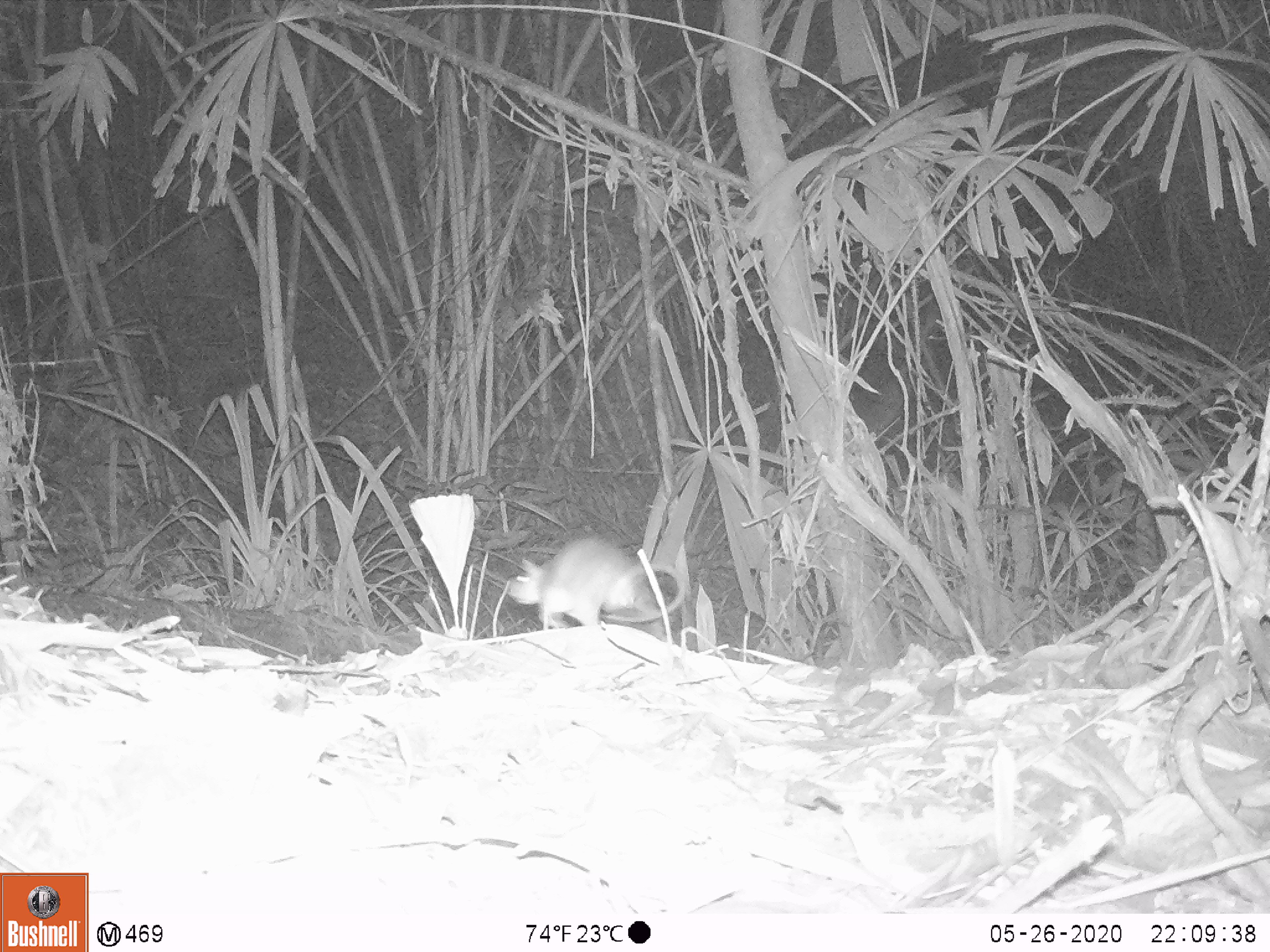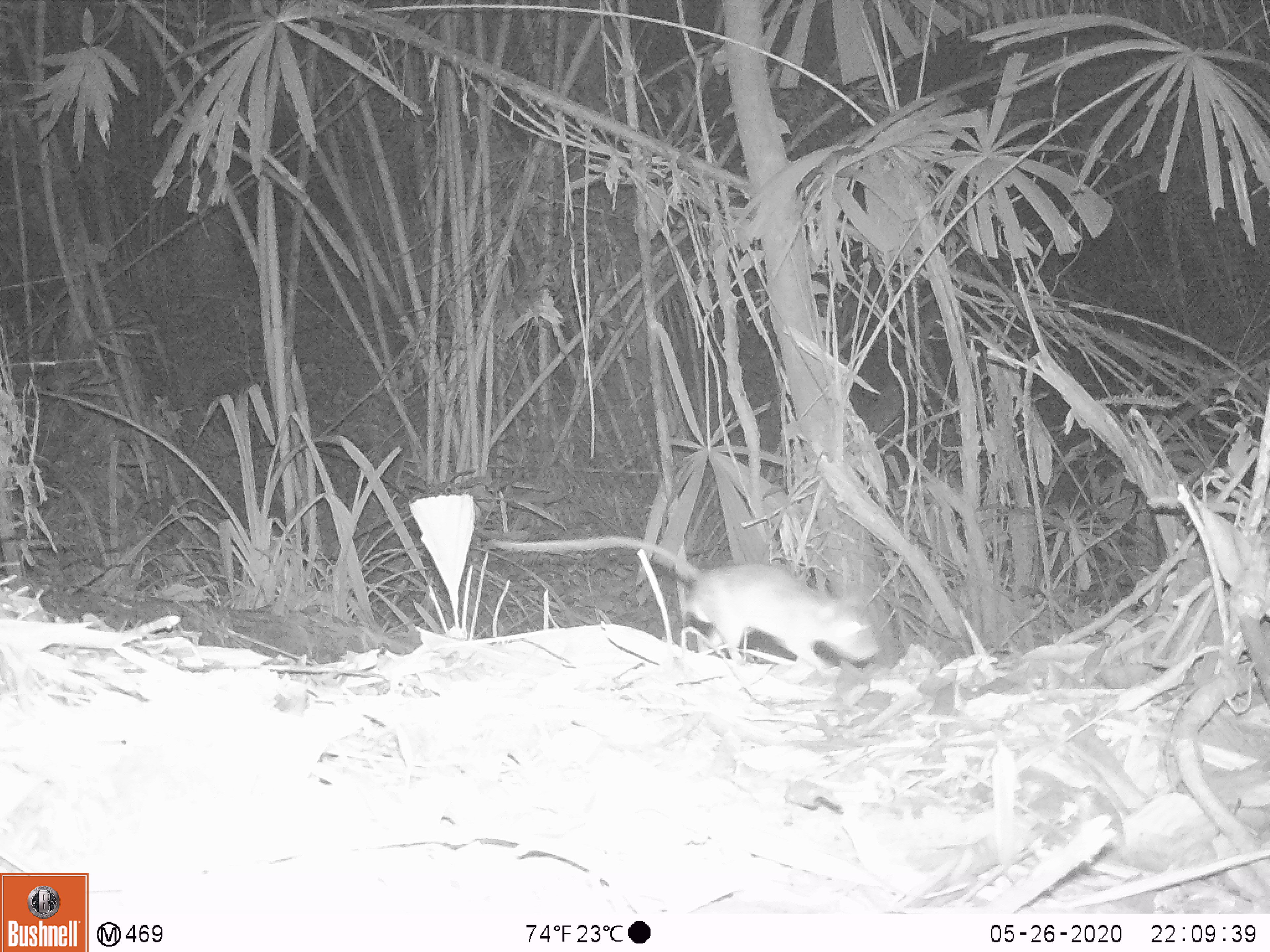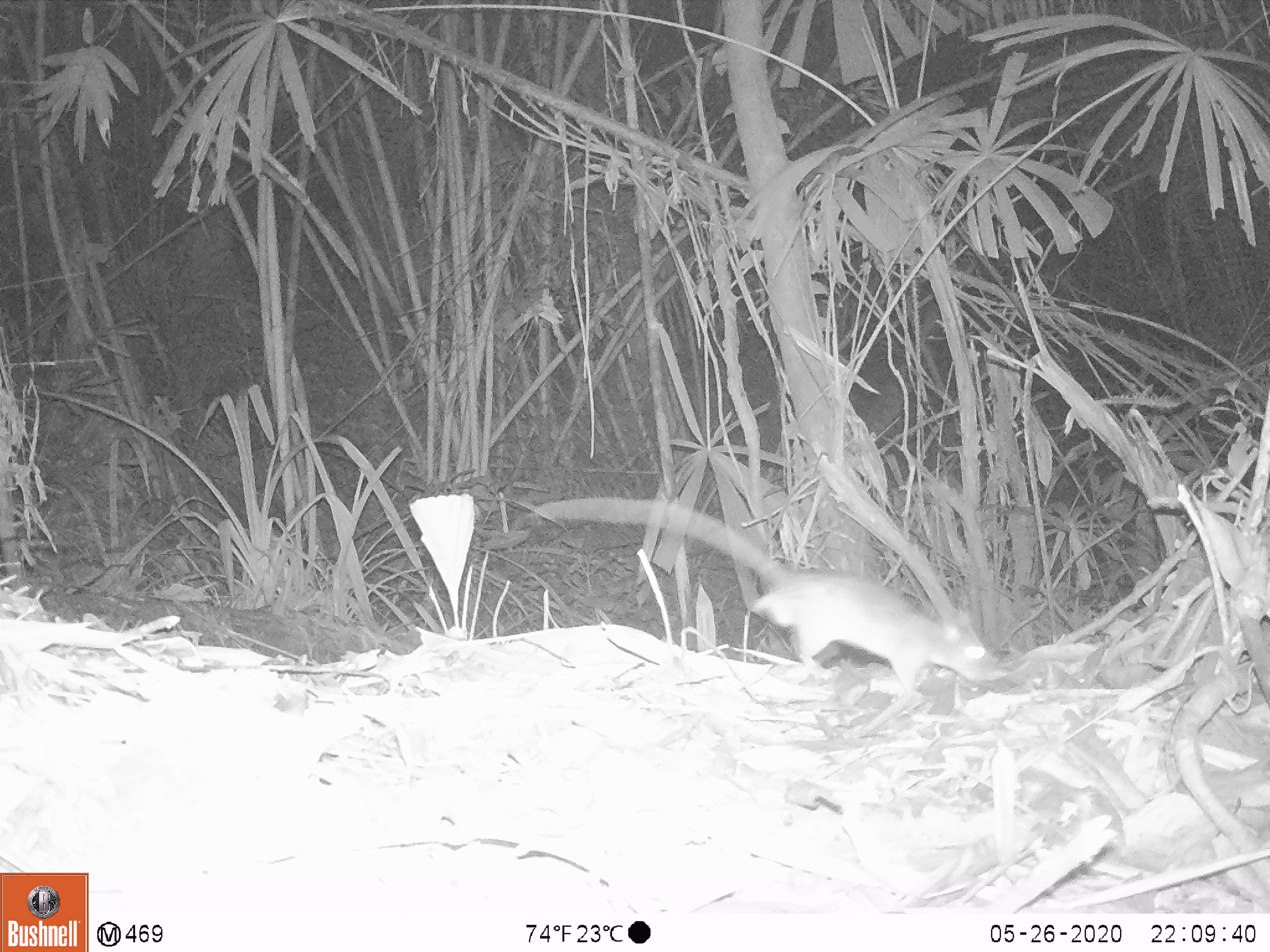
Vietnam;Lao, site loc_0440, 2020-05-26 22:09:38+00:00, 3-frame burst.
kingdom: Animalia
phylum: Chordata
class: Mammalia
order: Rodentia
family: Muridae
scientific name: Muridae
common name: old-world mice and rats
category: unidentified murid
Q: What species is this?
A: Unidentified murid (old-world mice and rats) (Muridae).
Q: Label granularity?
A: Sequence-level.